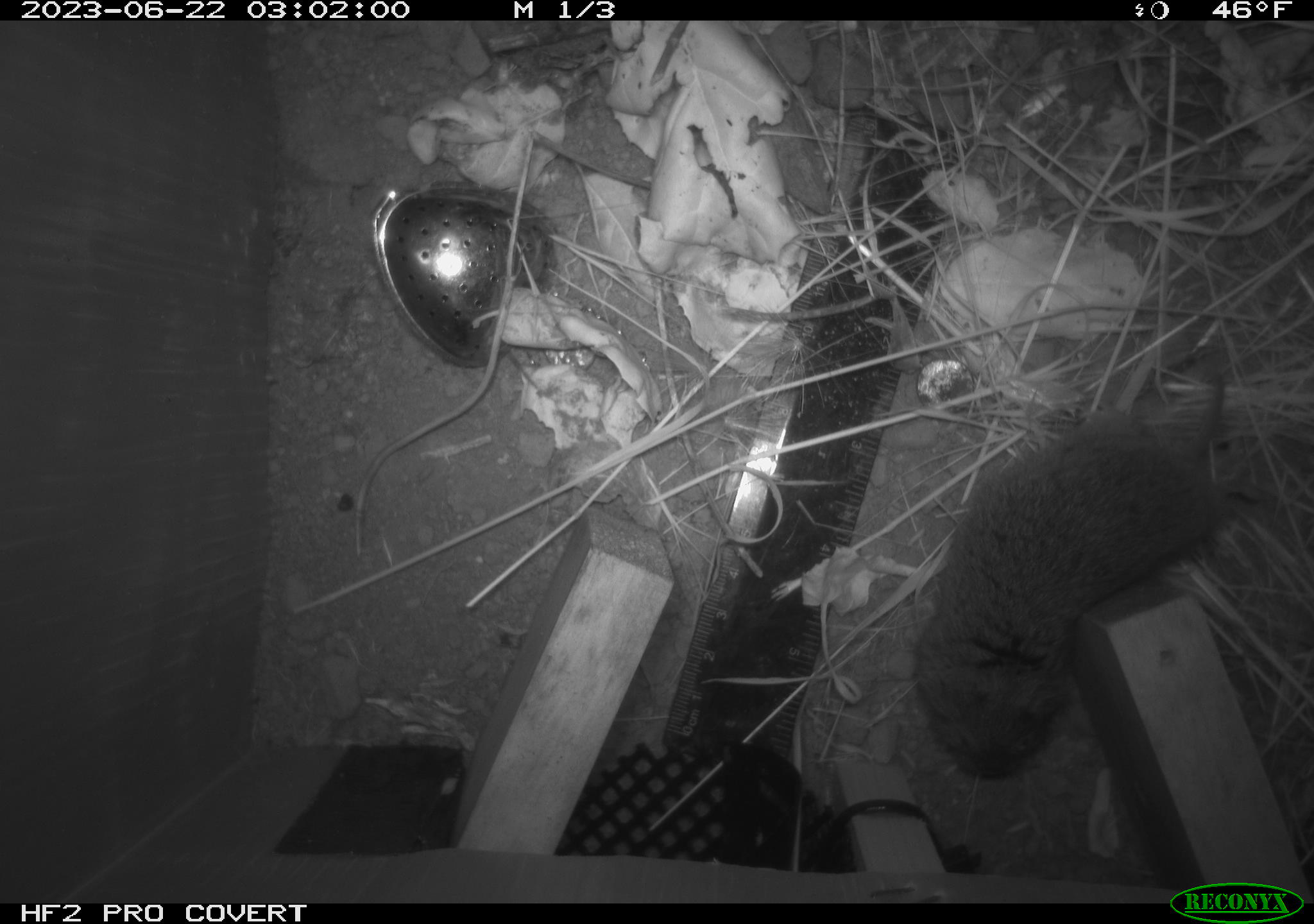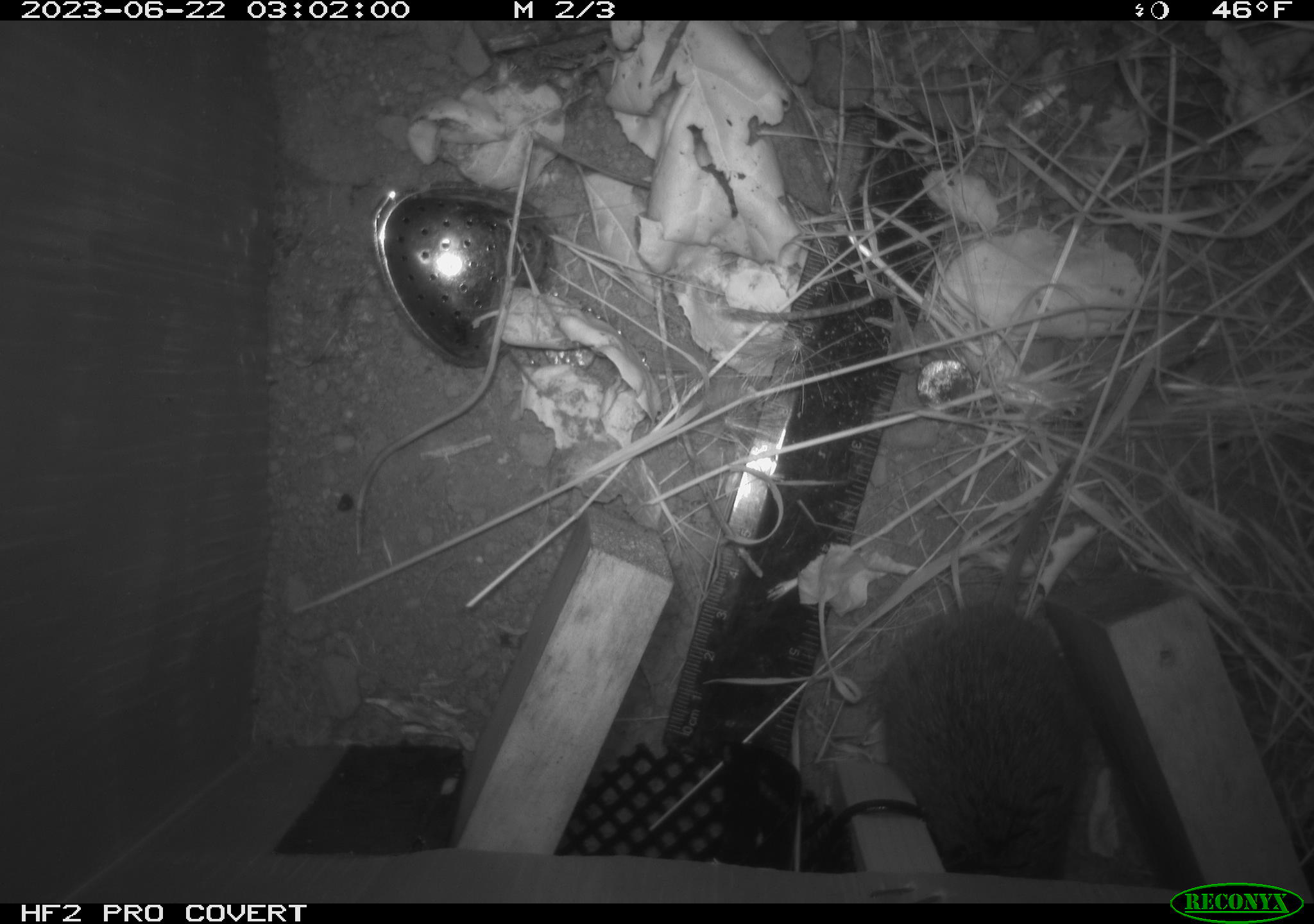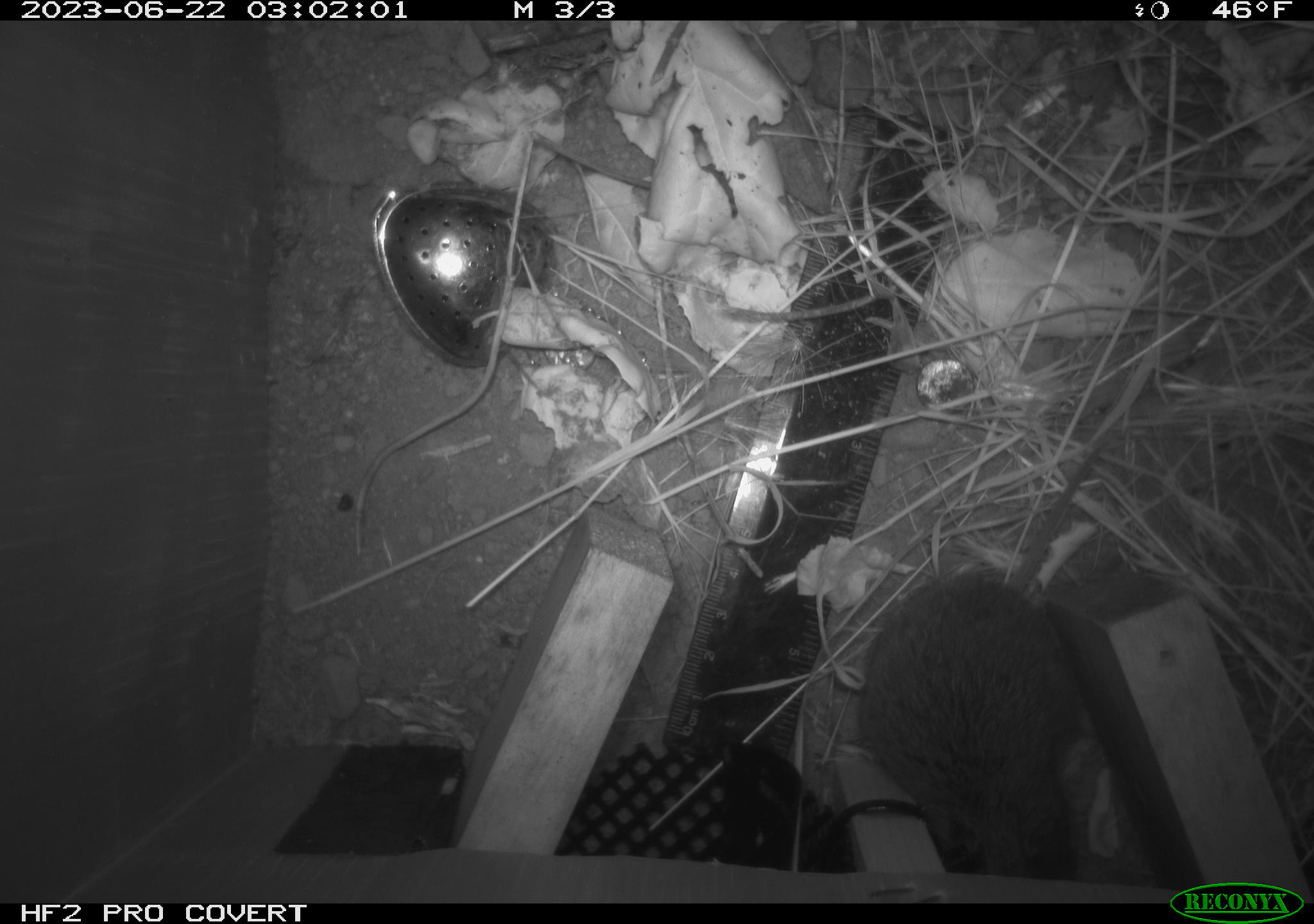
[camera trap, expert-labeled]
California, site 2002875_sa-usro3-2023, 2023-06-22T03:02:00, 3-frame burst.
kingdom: Animalia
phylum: Chordata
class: Mammalia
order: Rodentia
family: Cricetidae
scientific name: Arvicolinae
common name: voles, lemmings, and muskrats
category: arvicolinae subfamily